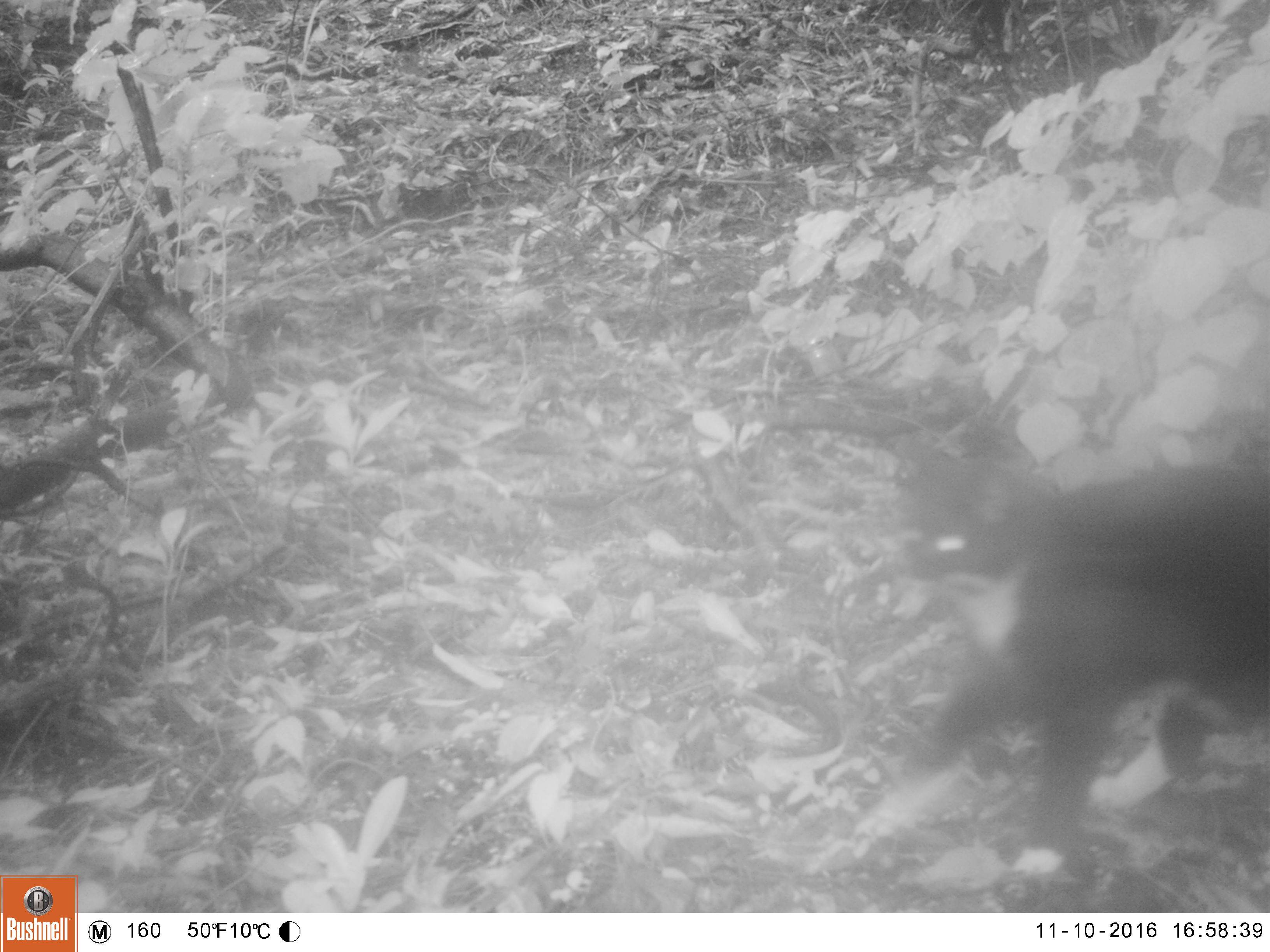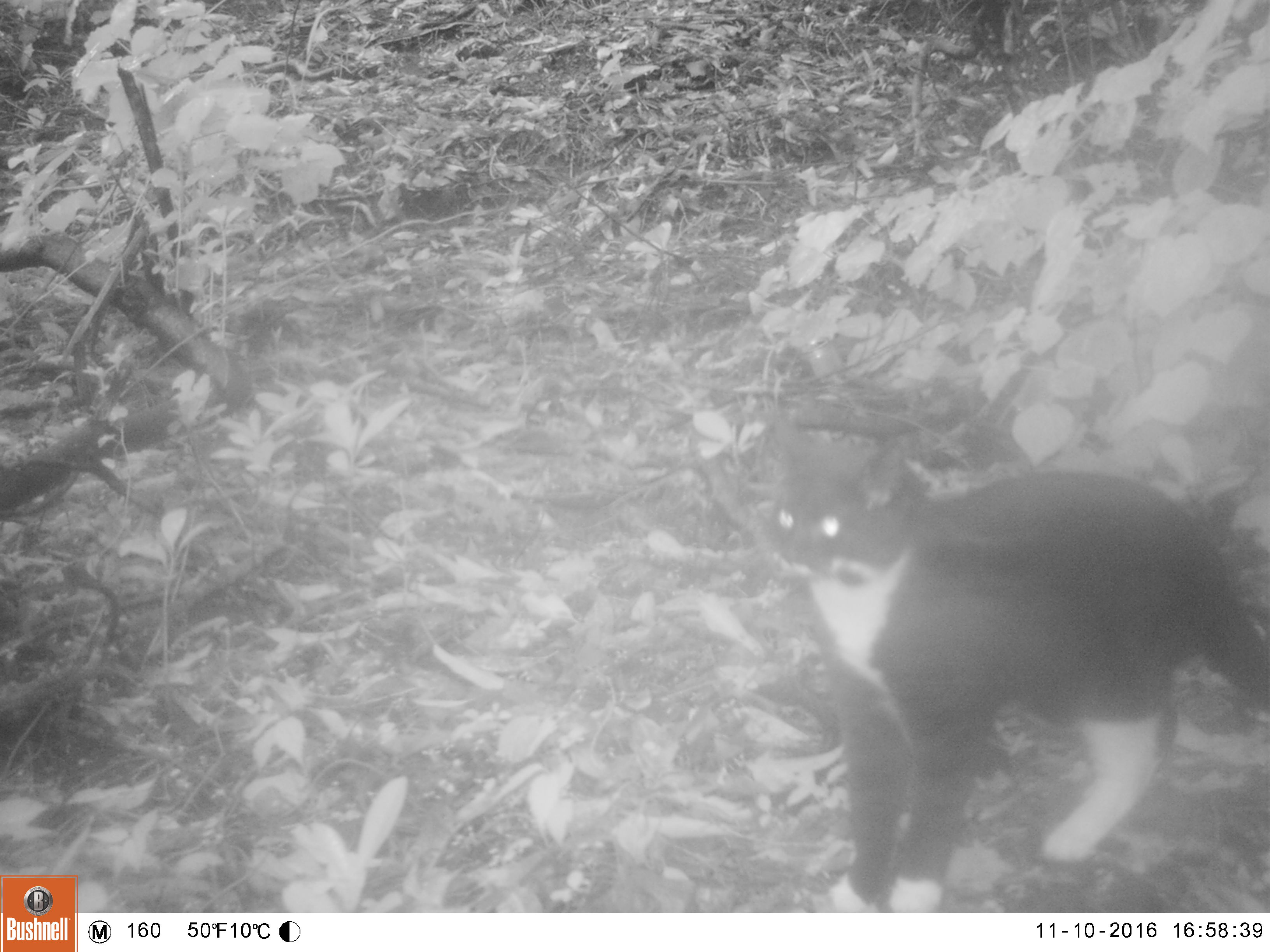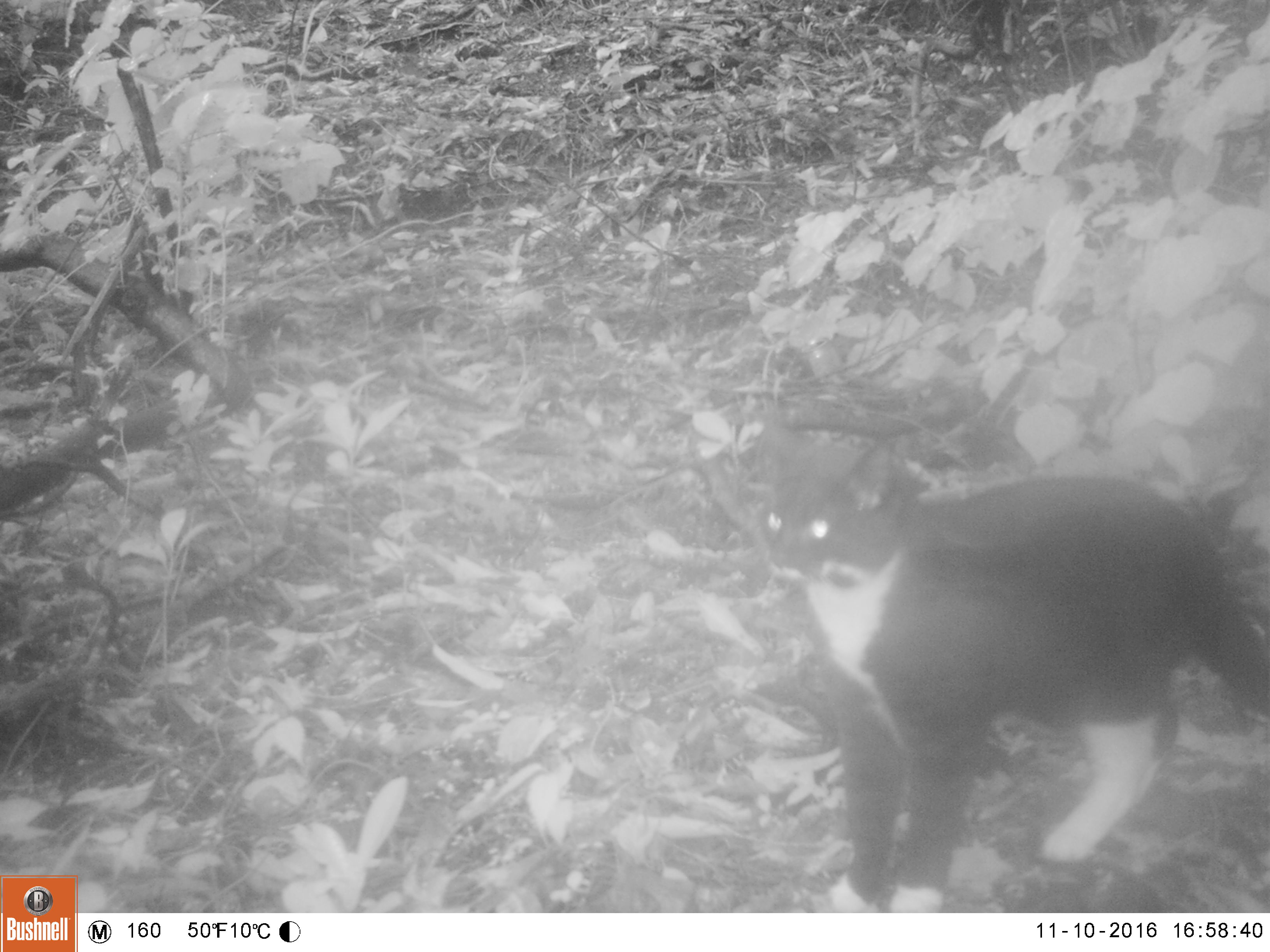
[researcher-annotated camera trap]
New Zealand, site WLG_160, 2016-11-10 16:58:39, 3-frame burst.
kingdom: Animalia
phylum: Chordata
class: Mammalia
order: Carnivora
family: Felidae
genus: Felis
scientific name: Felis catus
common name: domestic cat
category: cat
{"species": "cat (domestic cat) (Felis catus)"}